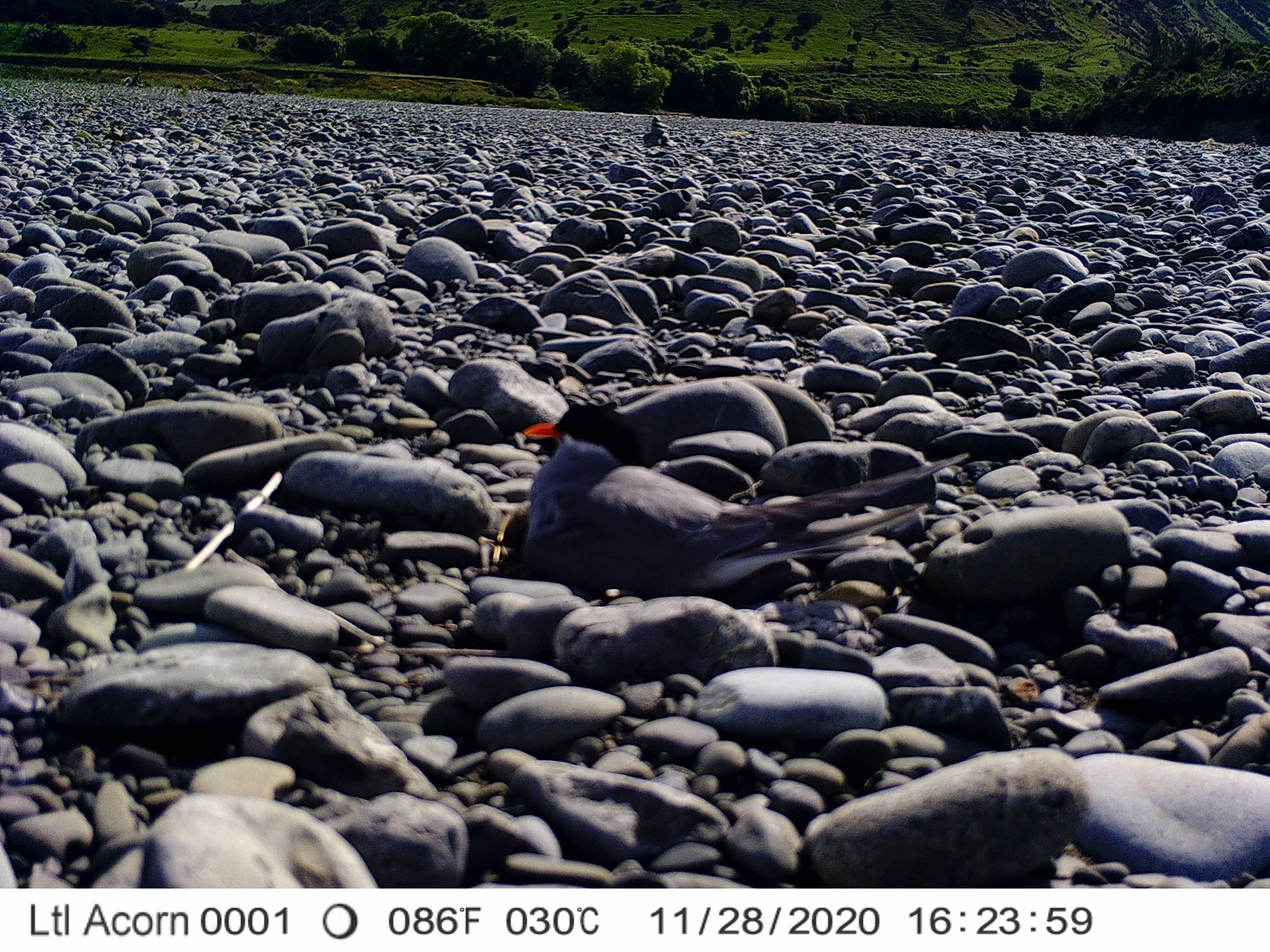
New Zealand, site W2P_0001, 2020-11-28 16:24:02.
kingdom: Animalia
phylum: Chordata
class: Aves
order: Charadriiformes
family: Laridae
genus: Chlidonias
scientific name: Chlidonias albostriatus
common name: black-fronted tern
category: black fronted tern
Black fronted tern (black-fronted tern) (Chlidonias albostriatus).